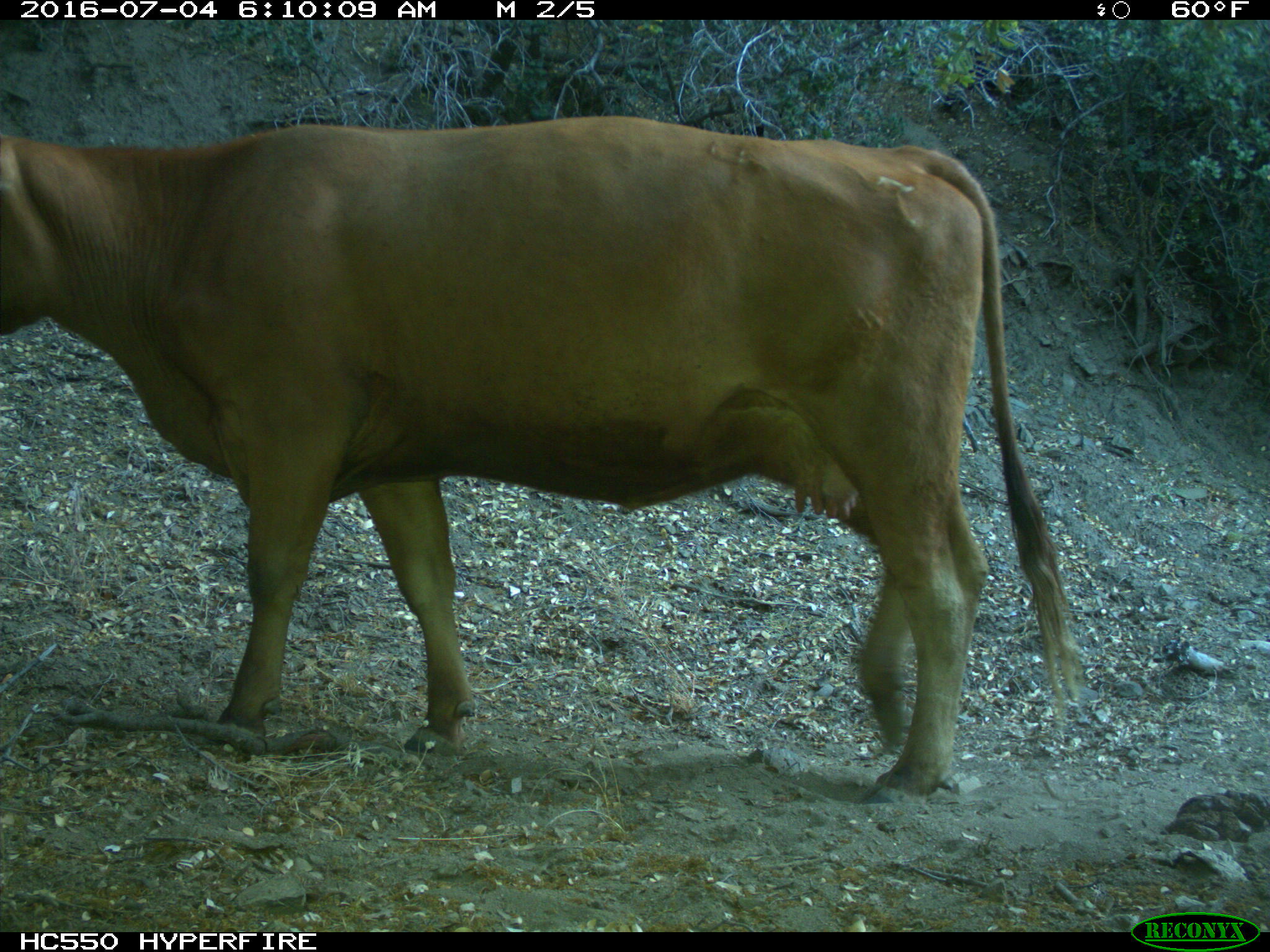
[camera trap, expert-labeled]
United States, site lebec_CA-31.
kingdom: Animalia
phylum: Chordata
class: Mammalia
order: Artiodactyla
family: Bovidae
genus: Bos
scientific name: Bos taurus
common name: domestic cow